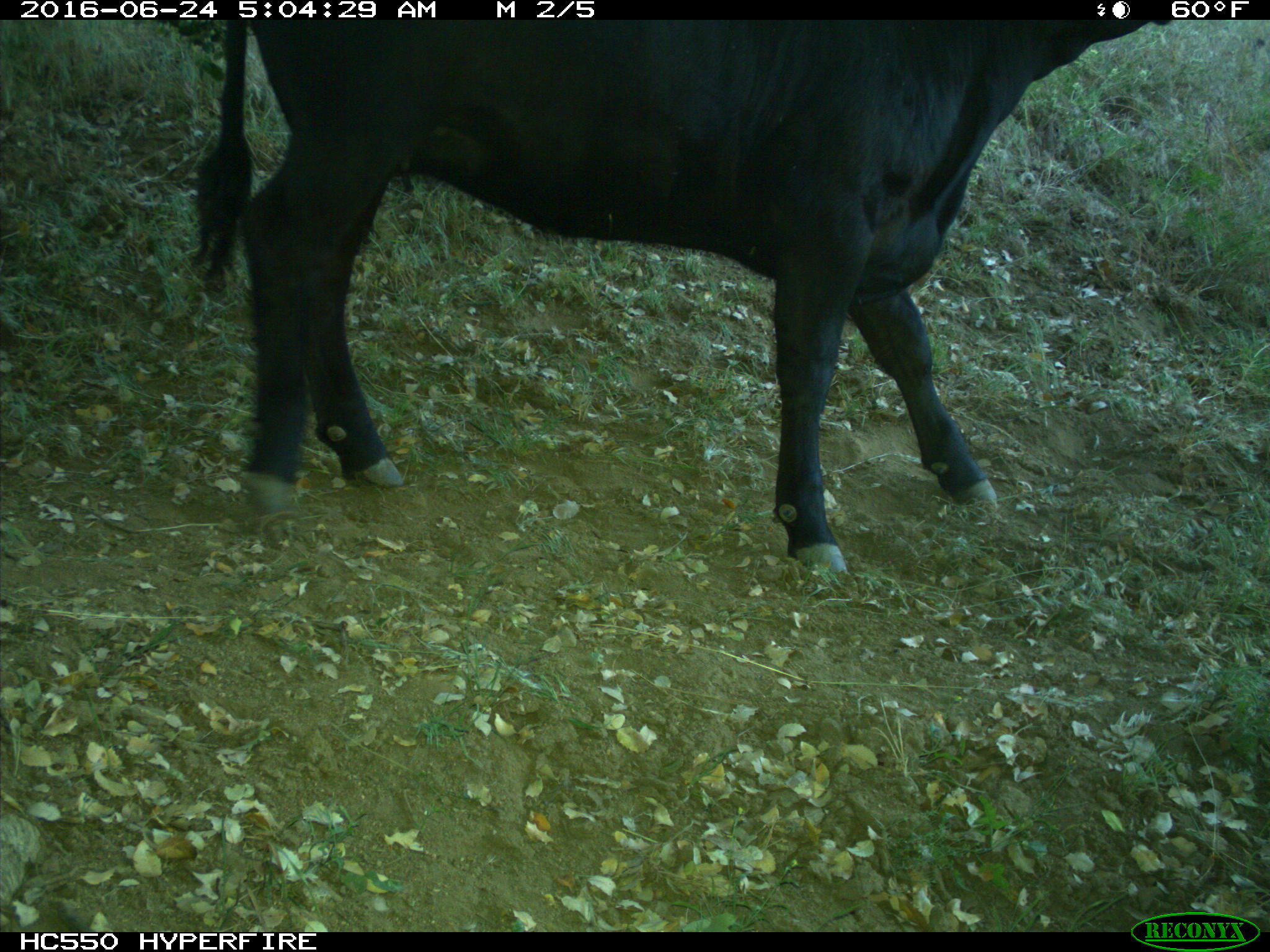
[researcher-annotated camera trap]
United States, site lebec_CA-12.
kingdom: Animalia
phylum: Chordata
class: Mammalia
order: Artiodactyla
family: Bovidae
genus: Bos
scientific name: Bos taurus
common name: domestic cow